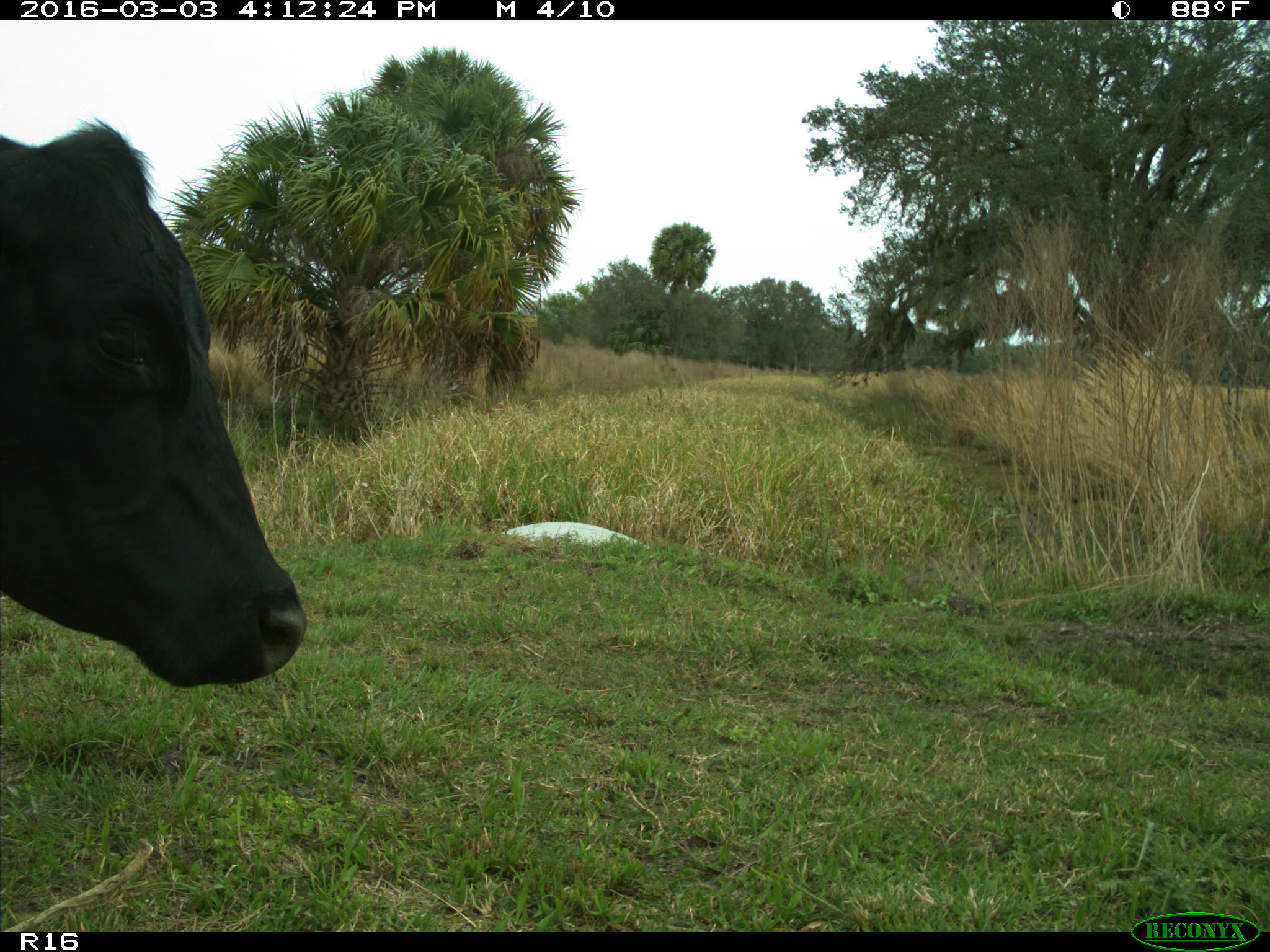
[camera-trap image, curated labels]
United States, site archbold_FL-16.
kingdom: Animalia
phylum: Chordata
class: Mammalia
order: Artiodactyla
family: Bovidae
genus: Bos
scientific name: Bos taurus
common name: domestic cow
Bos taurus (domestic cow).